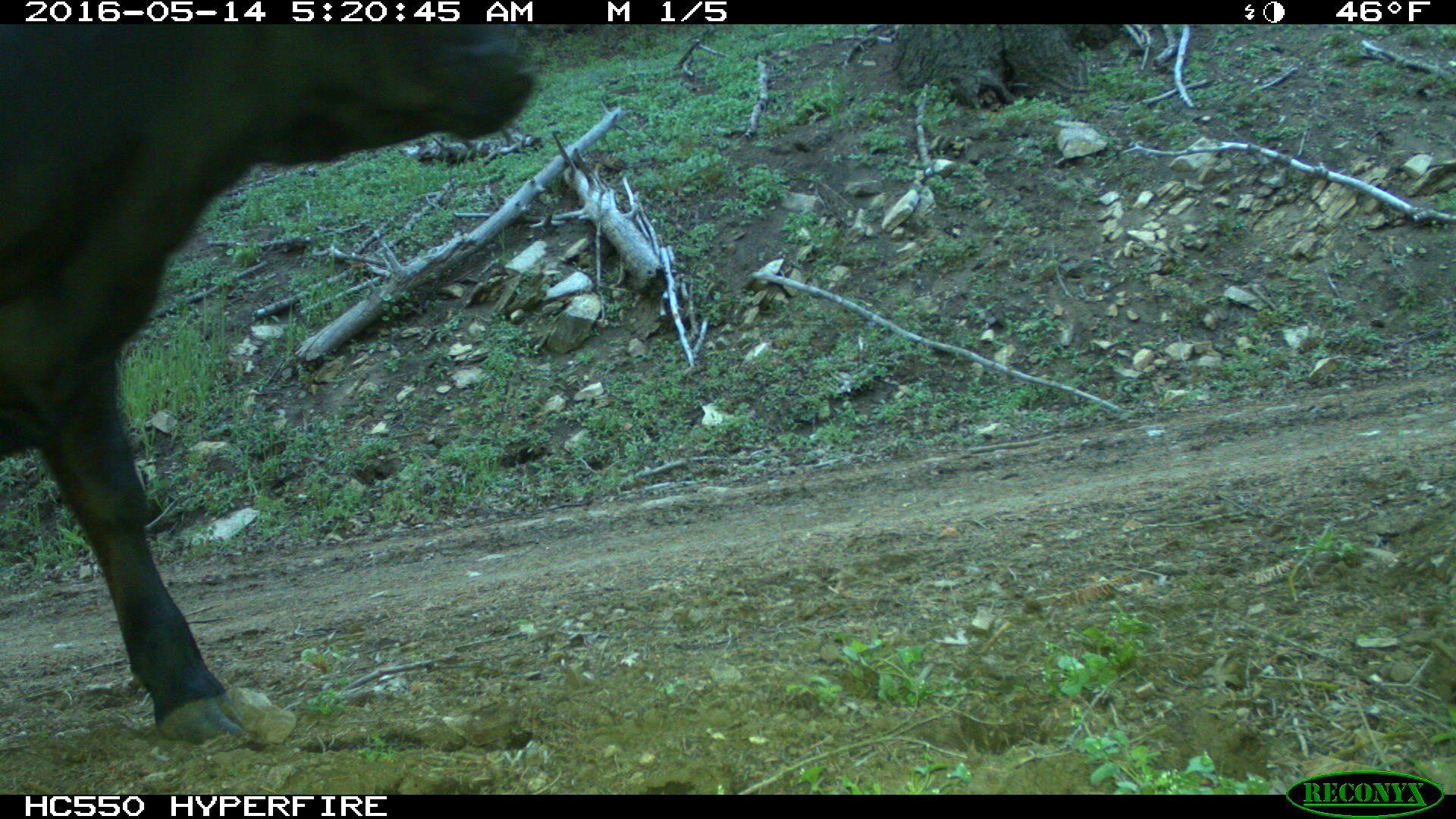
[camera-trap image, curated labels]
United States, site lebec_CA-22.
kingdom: Animalia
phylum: Chordata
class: Mammalia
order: Artiodactyla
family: Bovidae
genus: Bos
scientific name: Bos taurus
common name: domestic cow